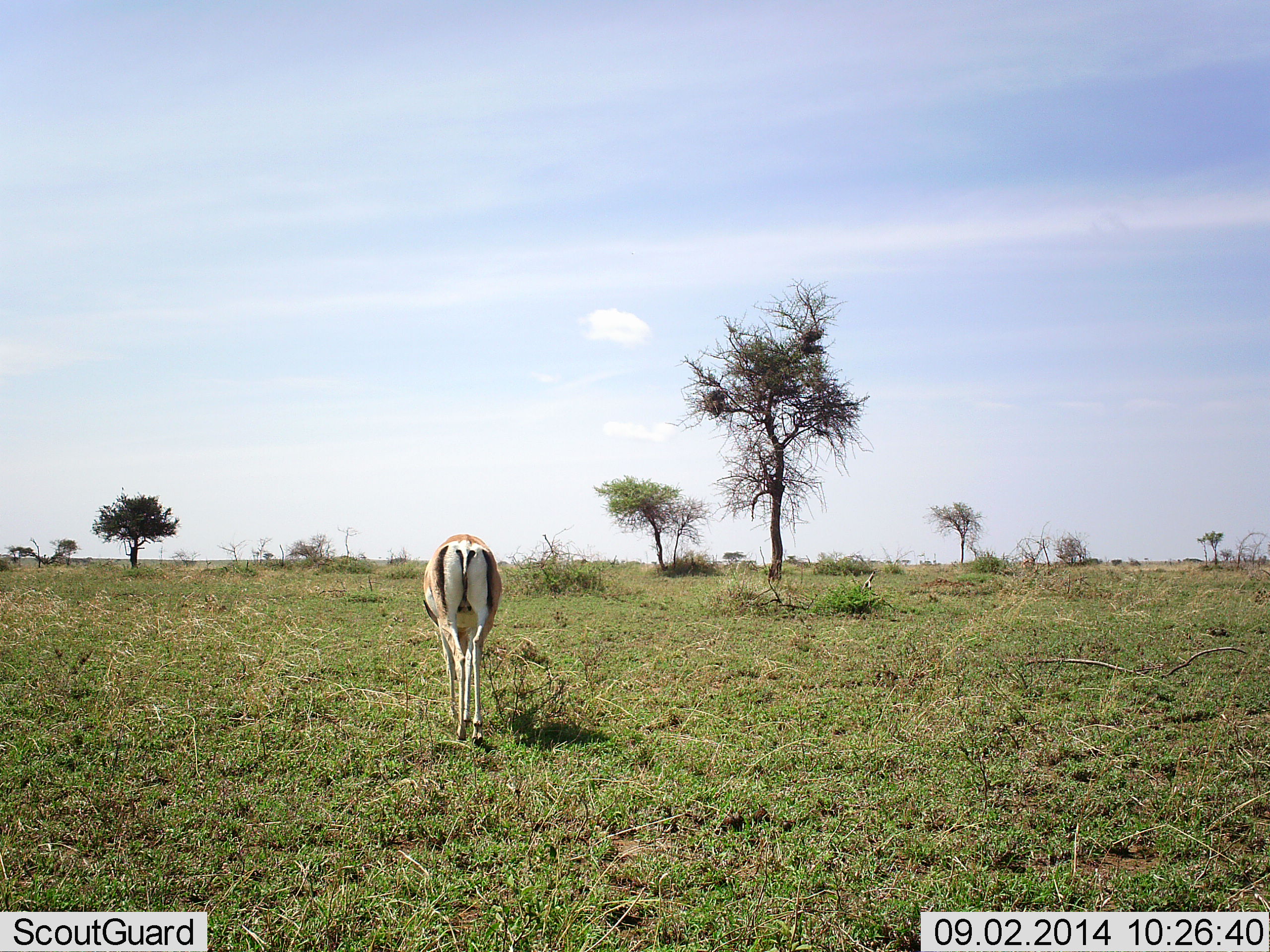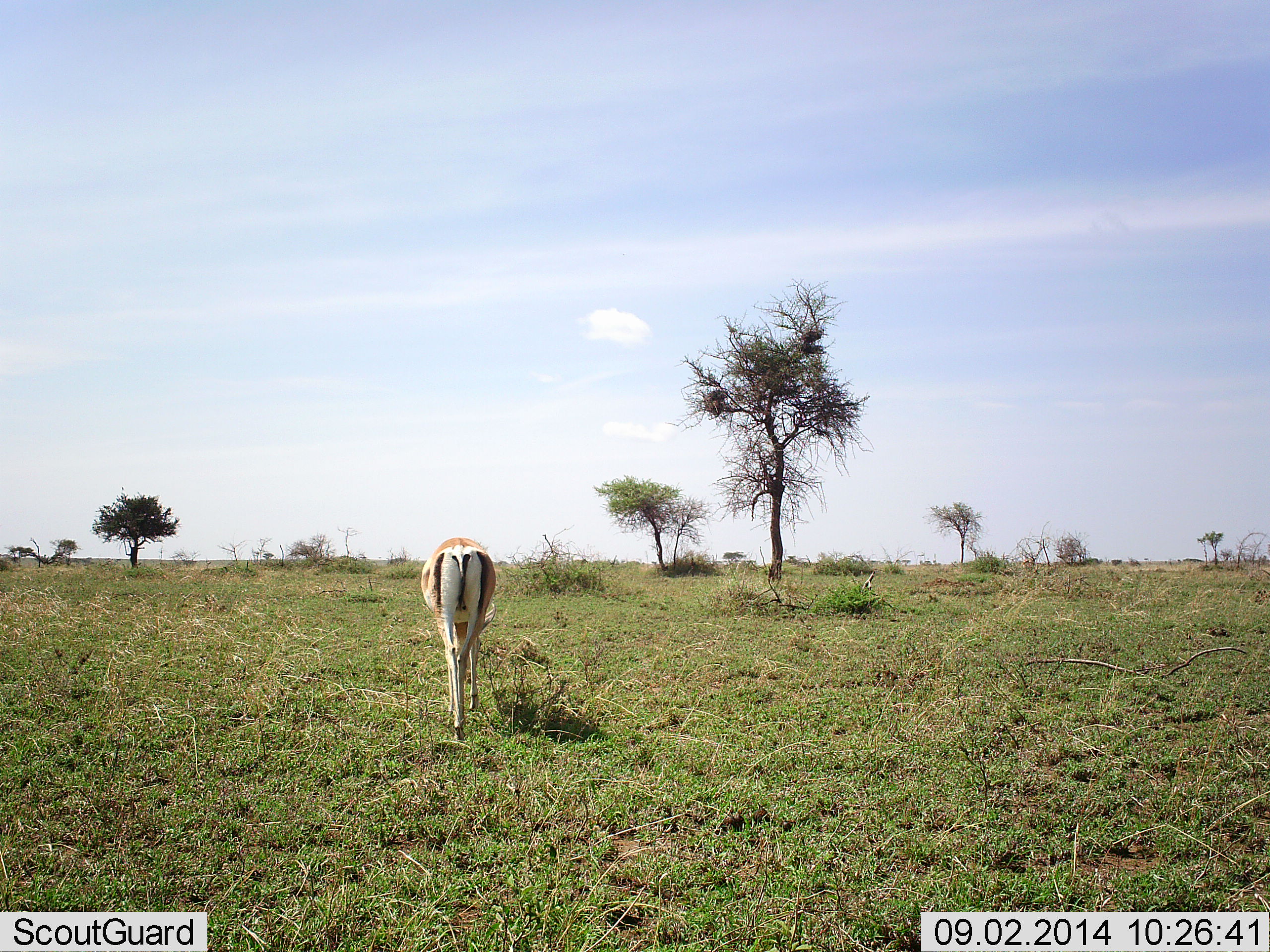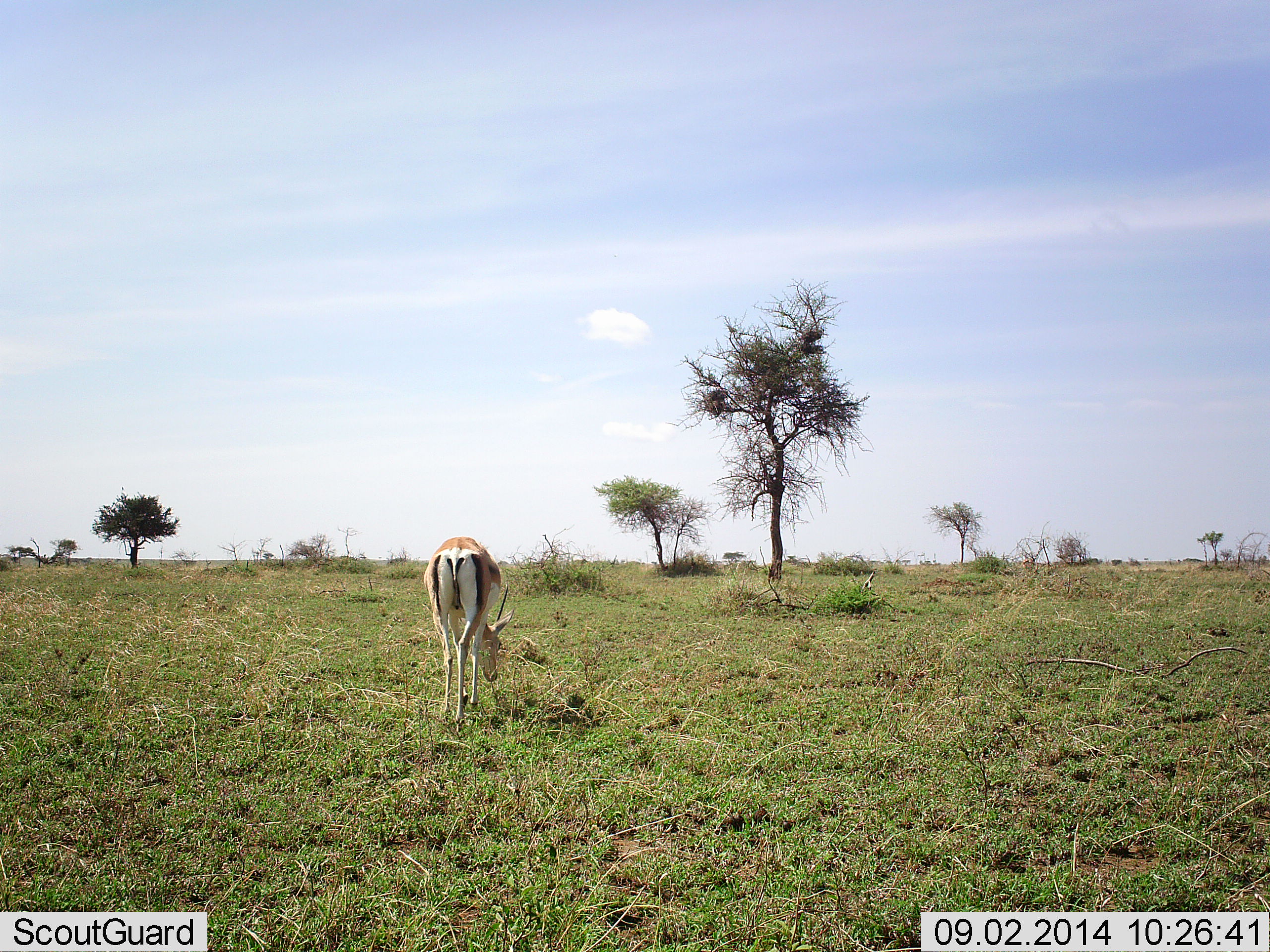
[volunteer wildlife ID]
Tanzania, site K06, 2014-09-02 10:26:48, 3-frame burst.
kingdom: Animalia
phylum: Chordata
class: Mammalia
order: Artiodactyla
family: Bovidae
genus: Nanger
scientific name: Nanger granti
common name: grant's gazelle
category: gazellegrants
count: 1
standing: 20%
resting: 0%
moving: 50%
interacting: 0%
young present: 0%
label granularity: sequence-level